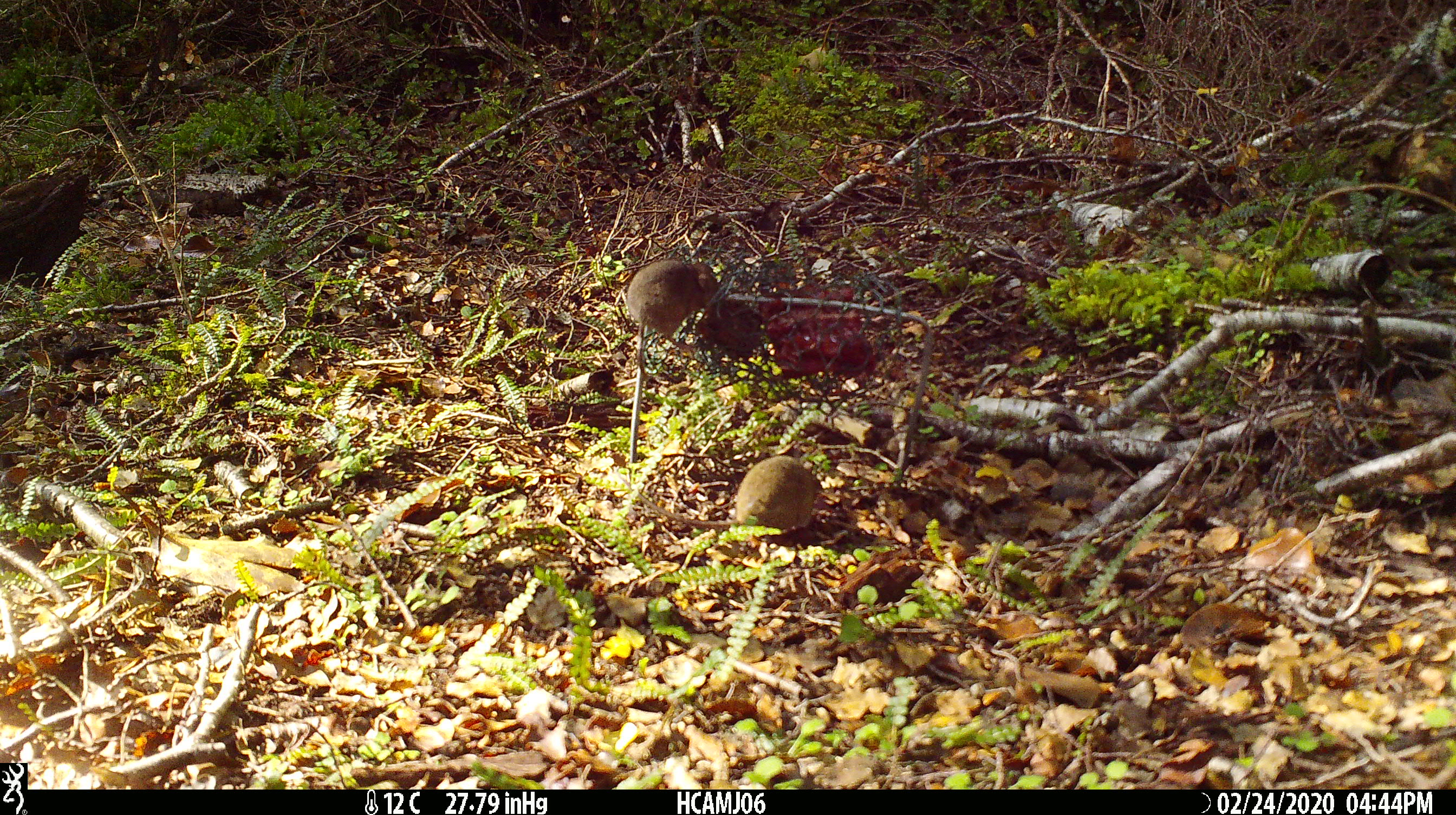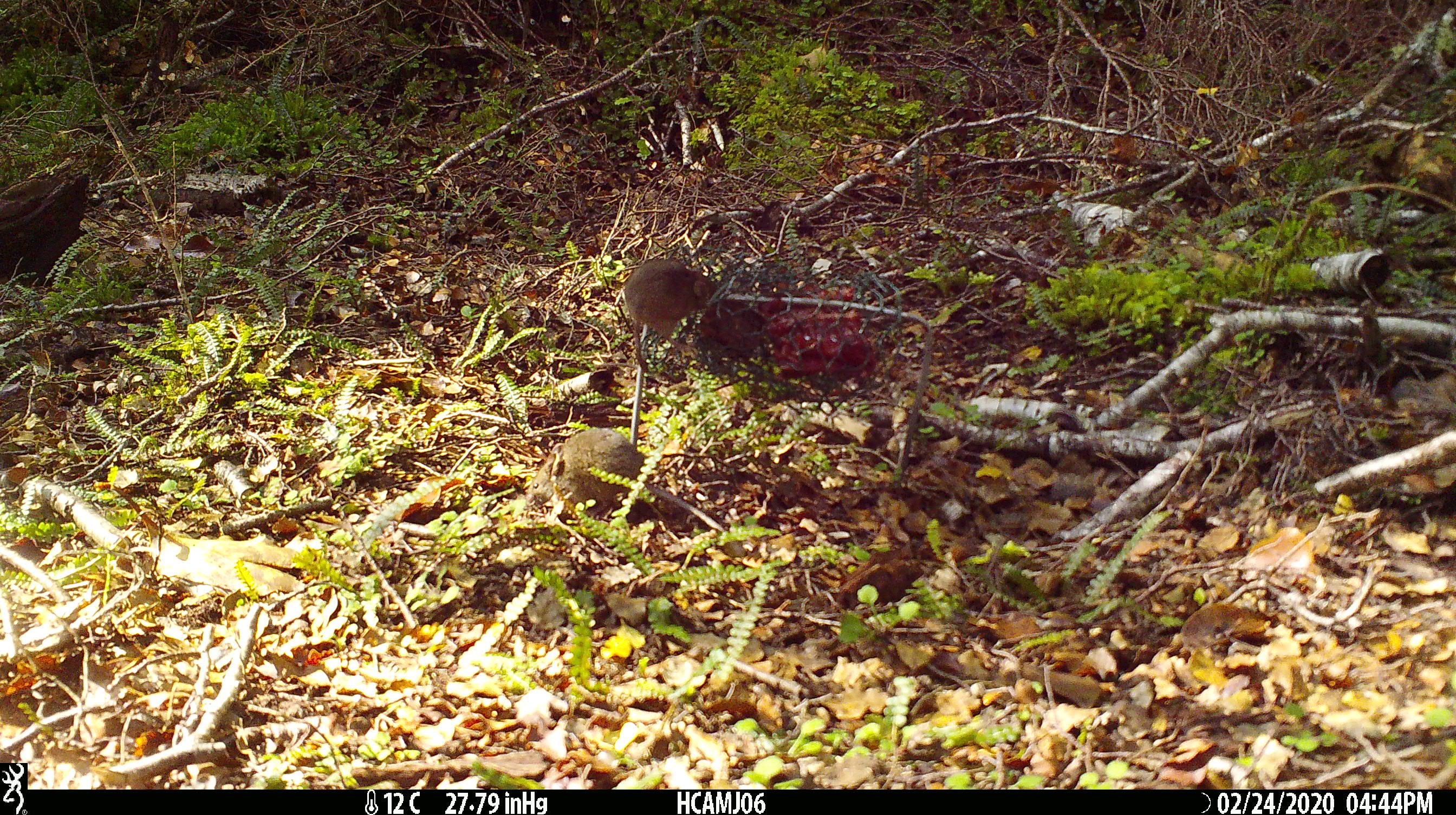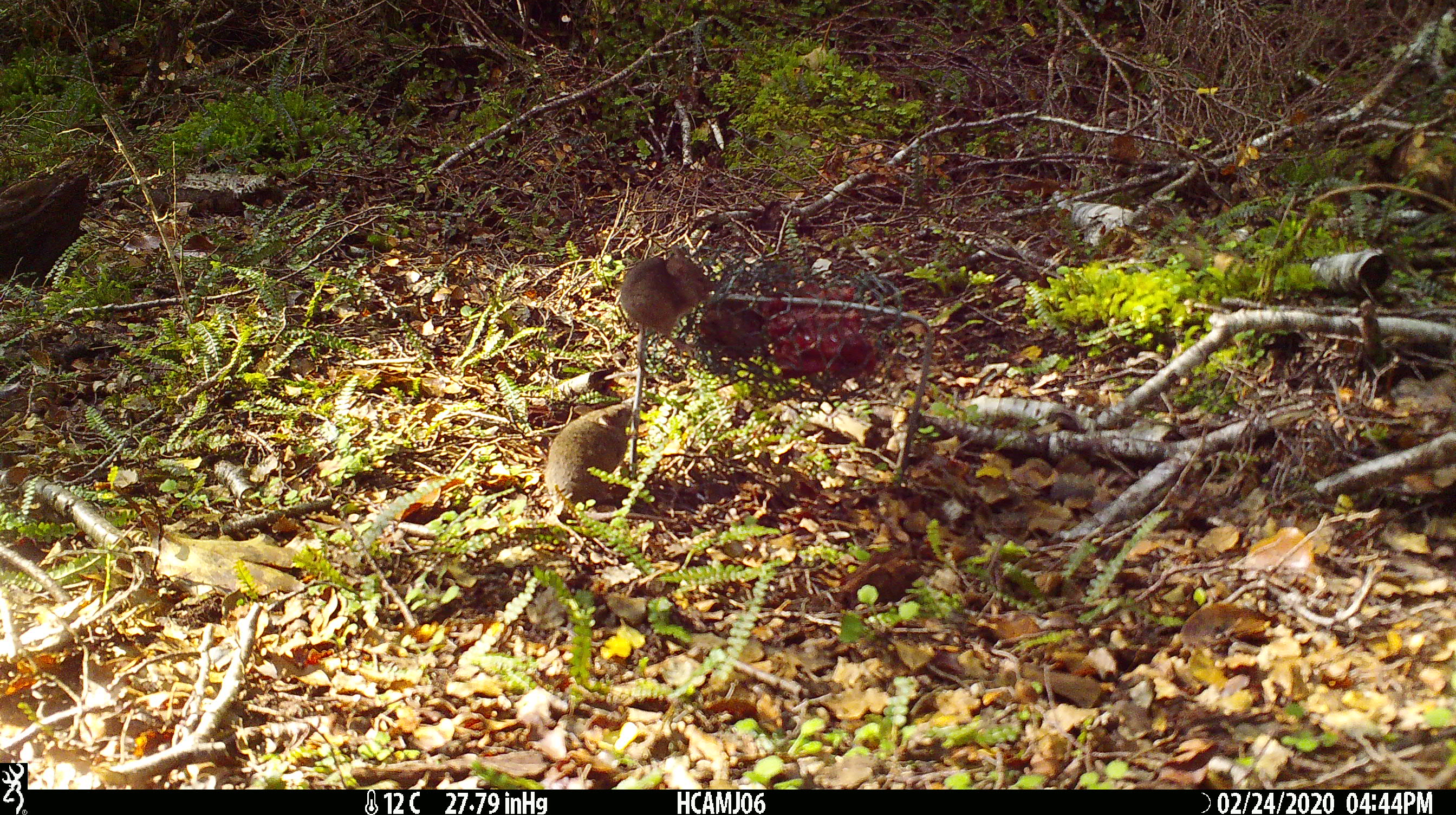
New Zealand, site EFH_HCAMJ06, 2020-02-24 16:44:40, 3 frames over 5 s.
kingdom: Animalia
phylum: Chordata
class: Mammalia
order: Rodentia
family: Muridae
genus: Mus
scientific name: Mus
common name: mouse